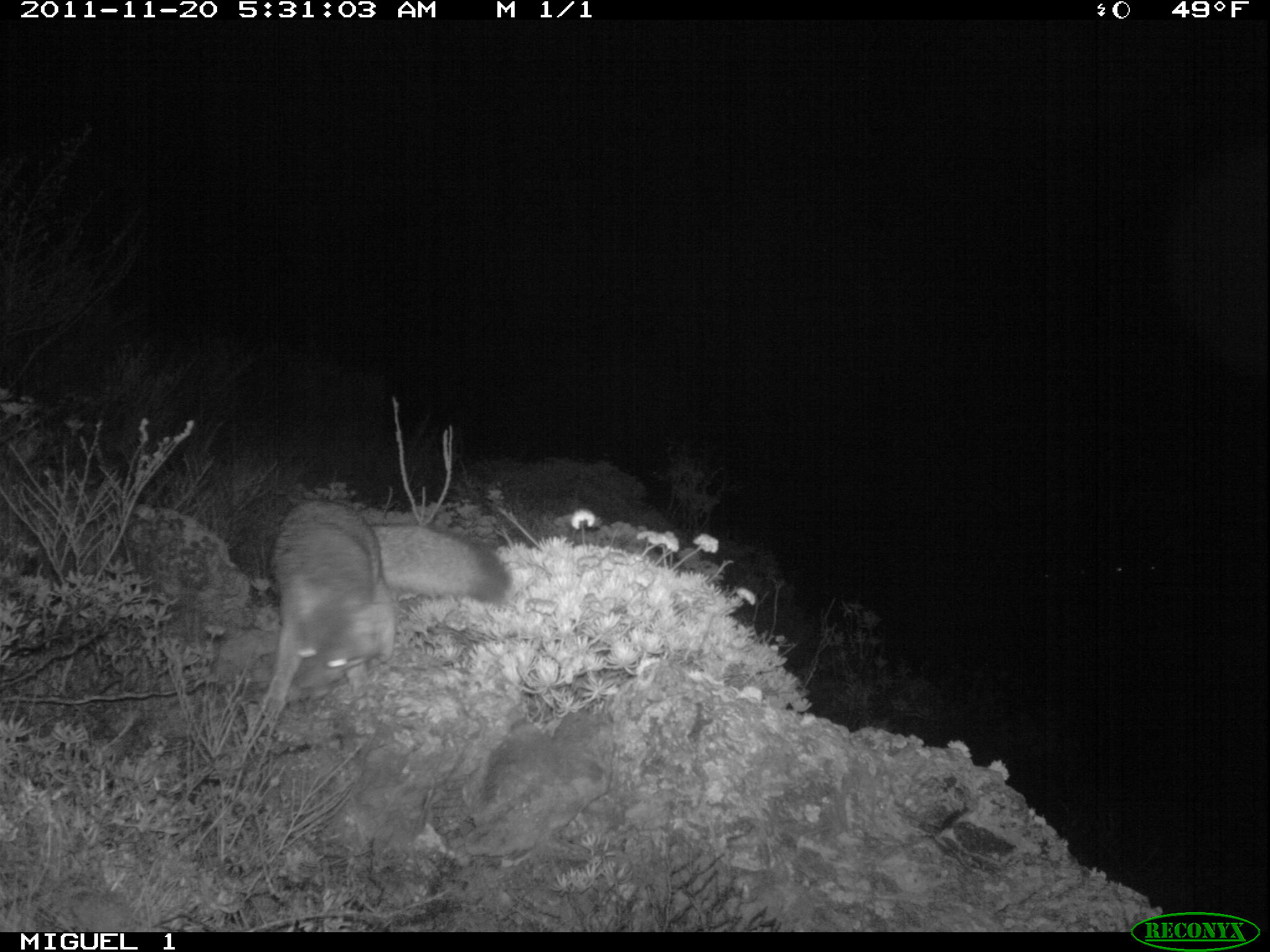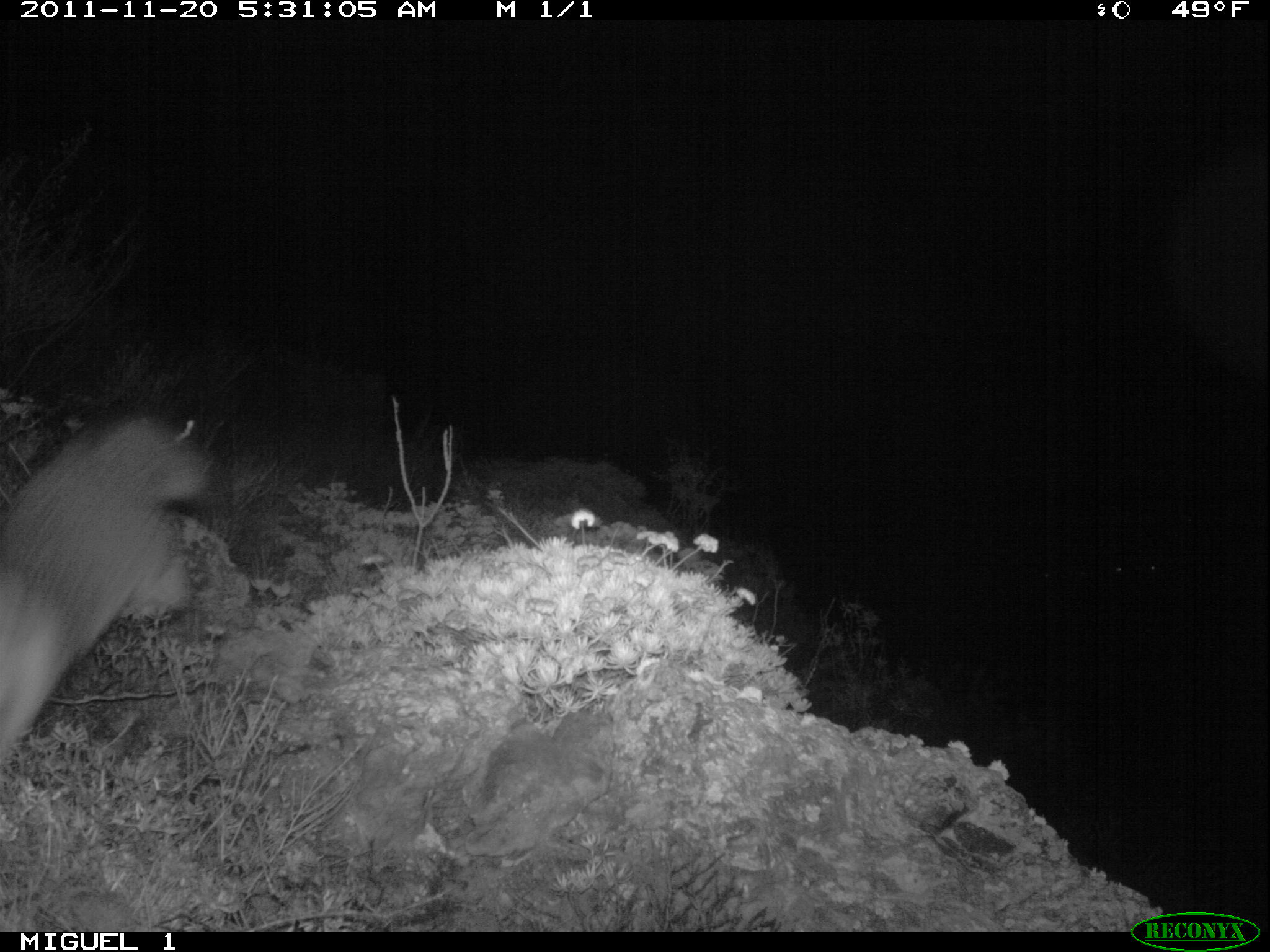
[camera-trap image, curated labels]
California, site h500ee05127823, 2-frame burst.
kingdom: Animalia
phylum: Chordata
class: Mammalia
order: Carnivora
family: Canidae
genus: Urocyon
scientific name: Urocyon littoralis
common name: island fox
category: fox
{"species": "fox (island fox) (Urocyon littoralis)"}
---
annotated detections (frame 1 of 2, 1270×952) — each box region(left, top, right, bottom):
fox: region(260, 498, 508, 728)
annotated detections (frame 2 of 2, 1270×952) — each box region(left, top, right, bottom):
fox: region(1, 415, 226, 778)